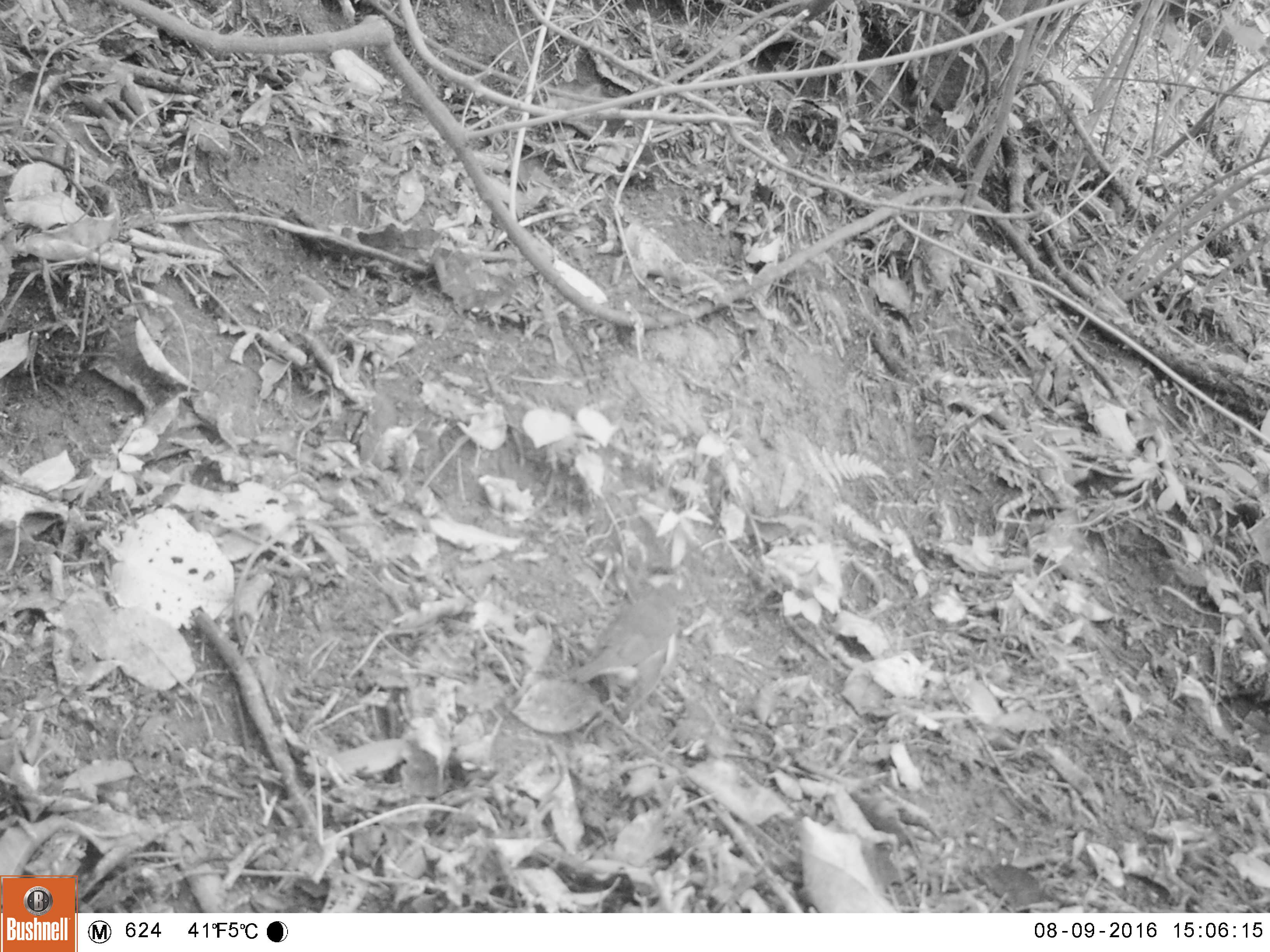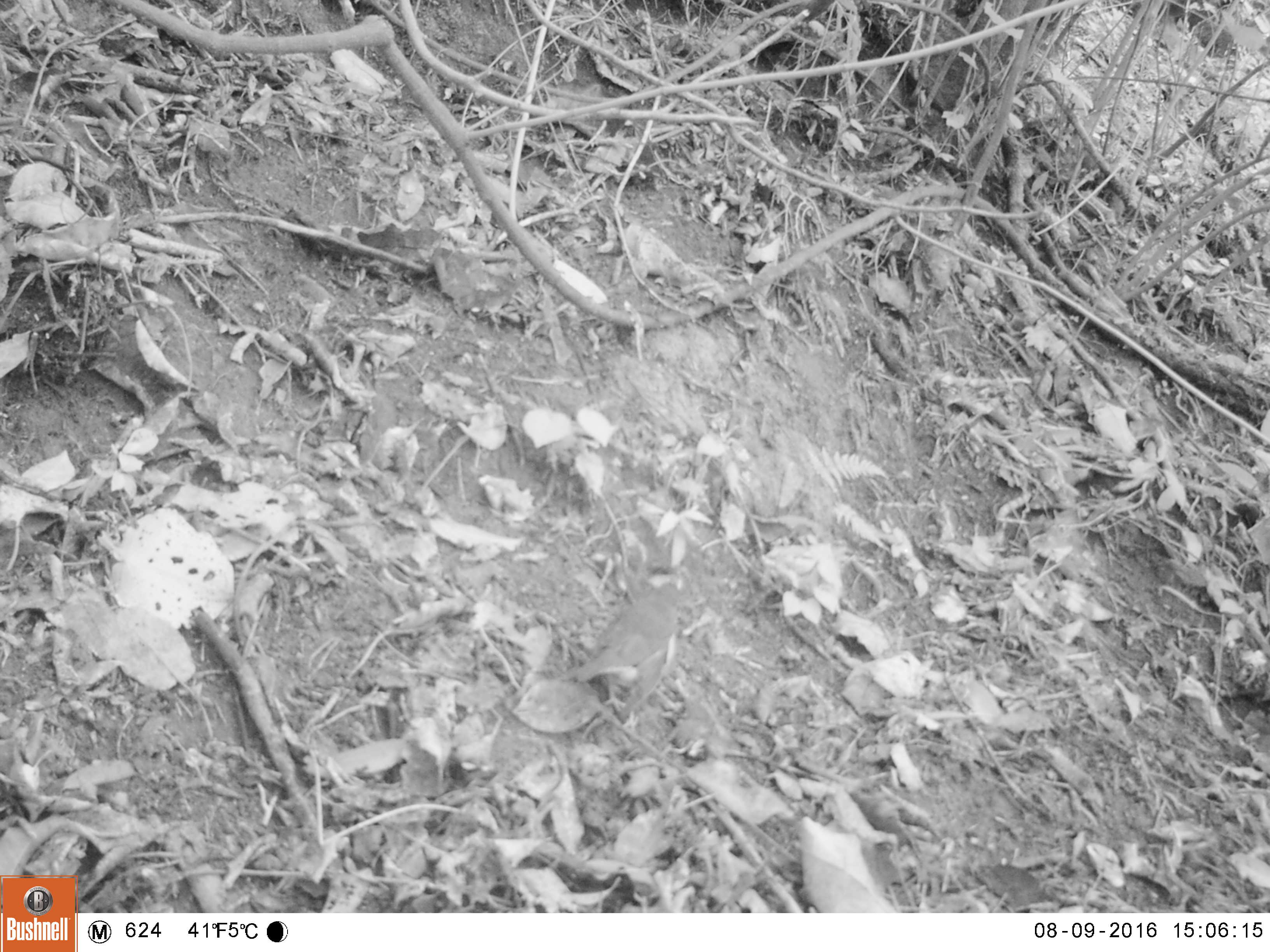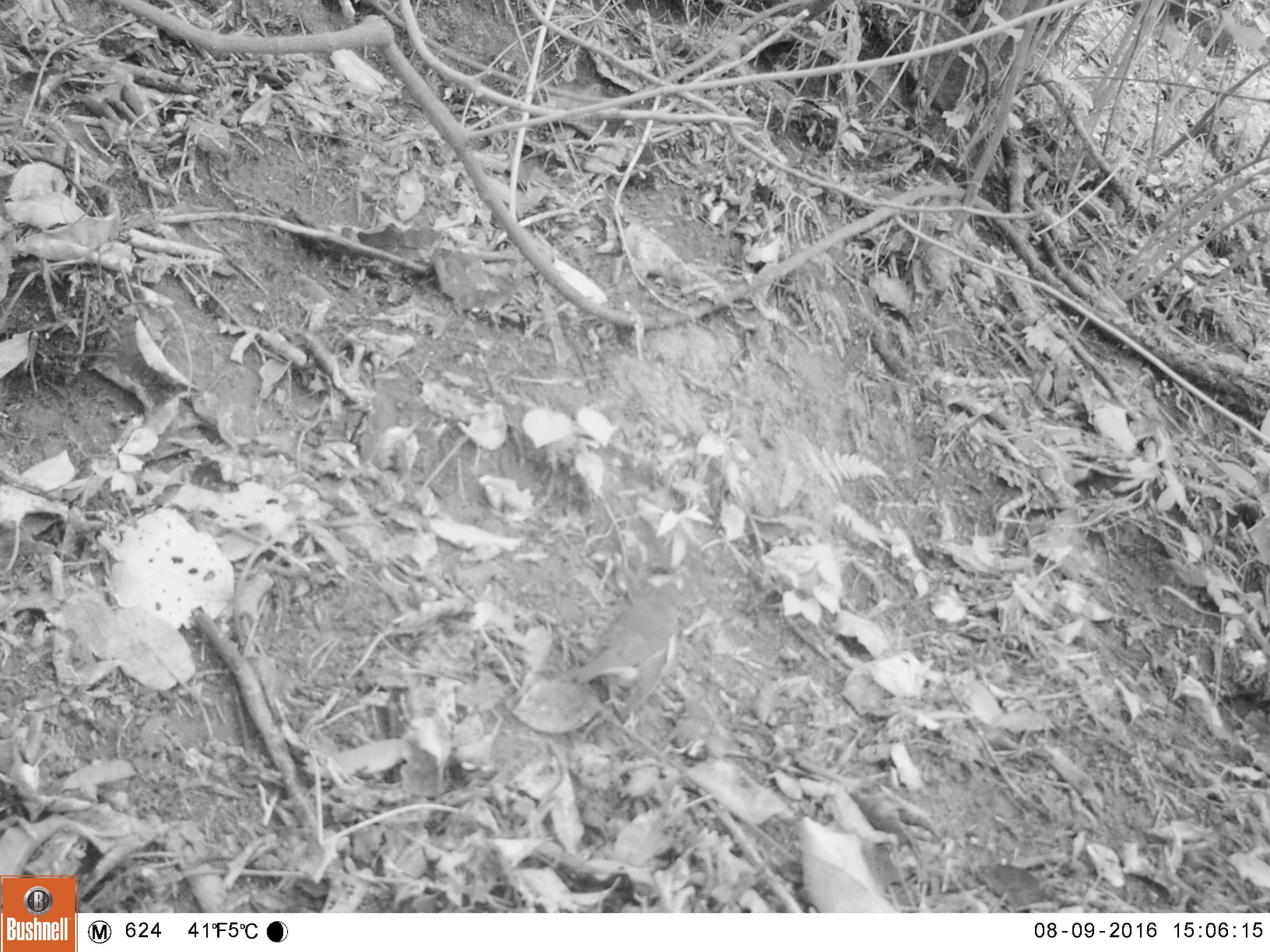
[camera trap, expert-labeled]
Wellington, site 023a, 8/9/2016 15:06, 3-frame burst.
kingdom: Animalia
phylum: Chordata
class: Aves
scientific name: Aves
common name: bird